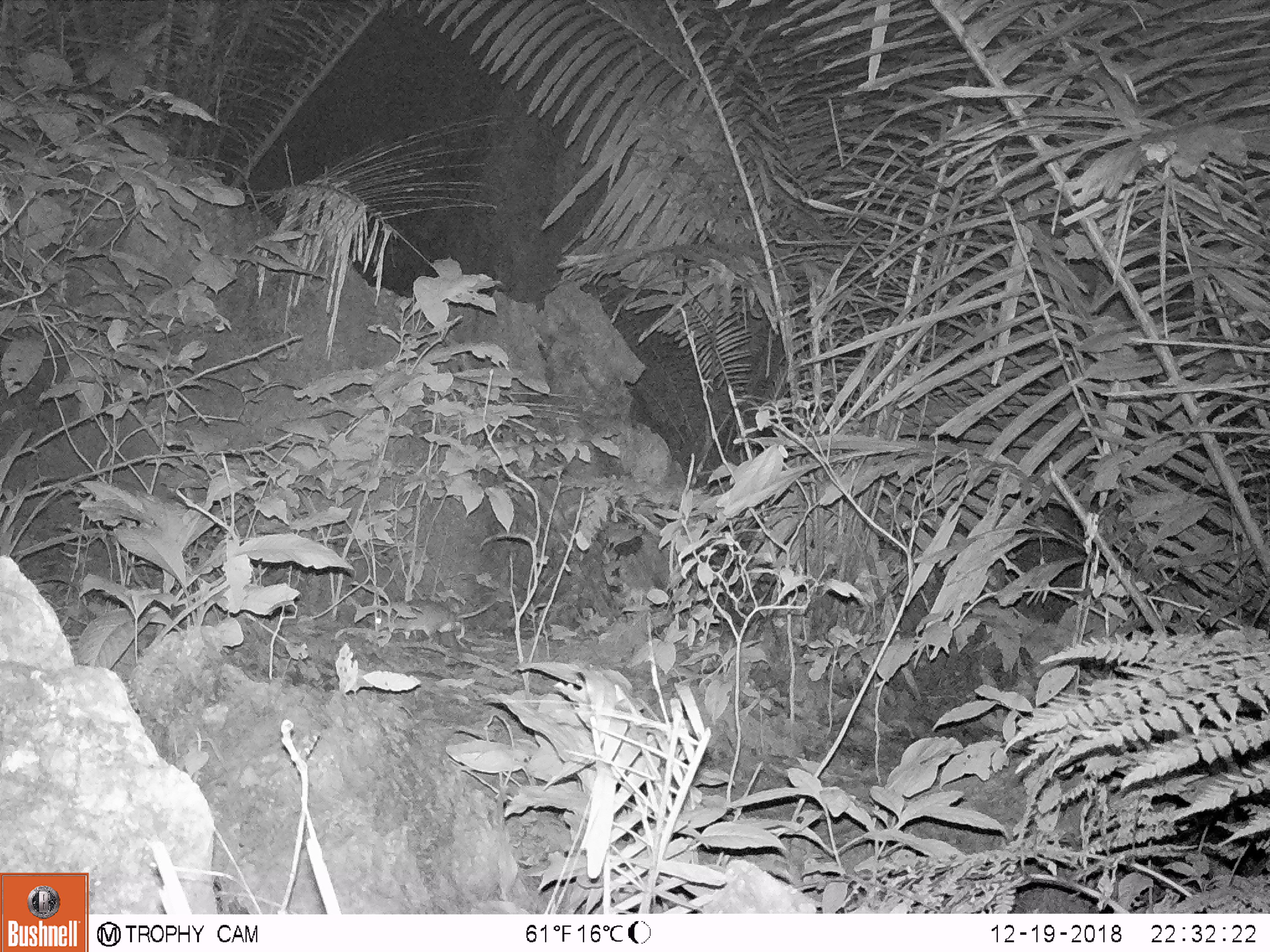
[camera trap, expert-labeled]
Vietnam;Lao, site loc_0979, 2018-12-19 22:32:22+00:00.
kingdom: Animalia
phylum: Chordata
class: Mammalia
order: Rodentia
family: Muridae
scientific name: Muridae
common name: old-world mice and rats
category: unidentified murid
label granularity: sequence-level